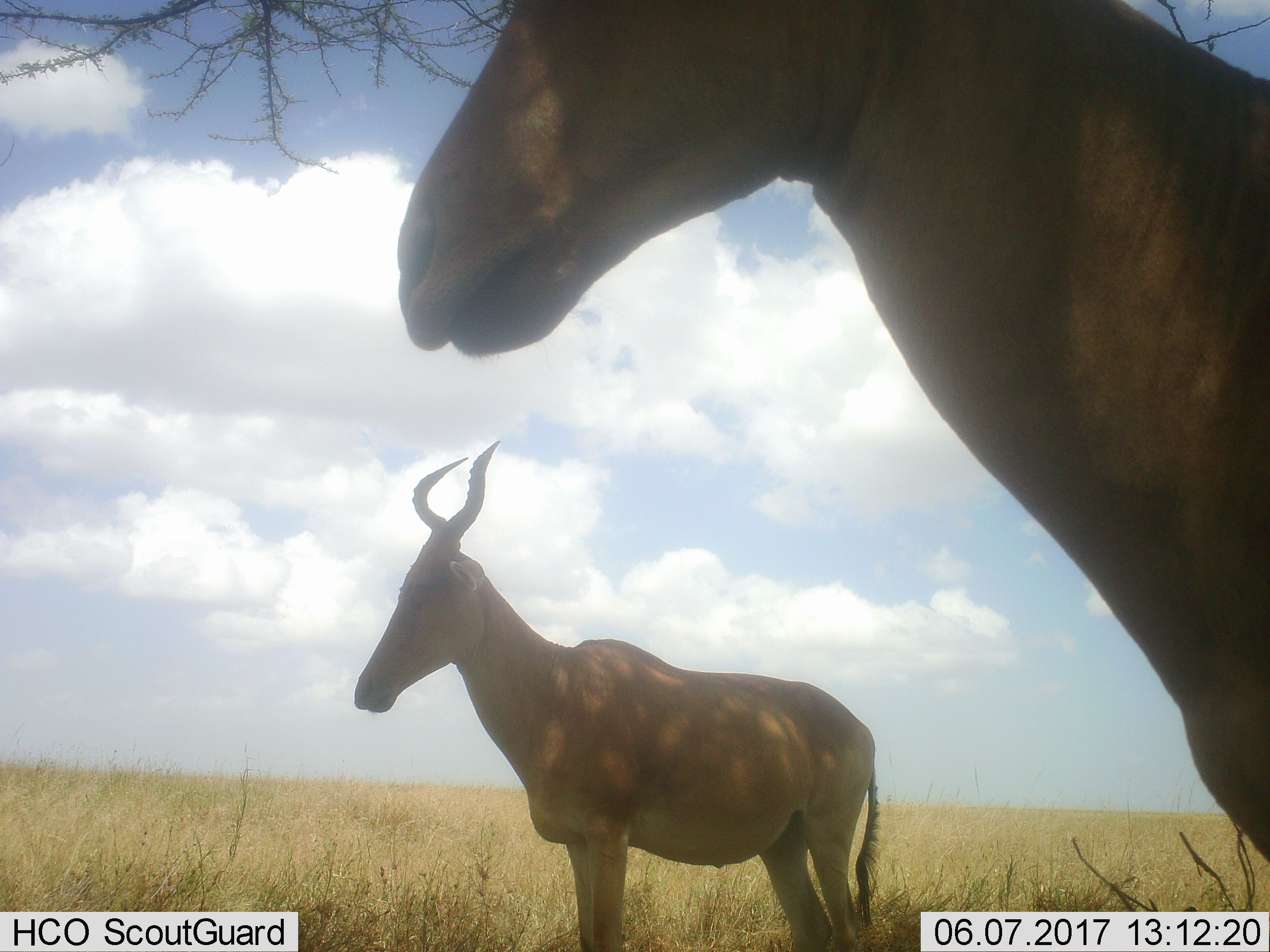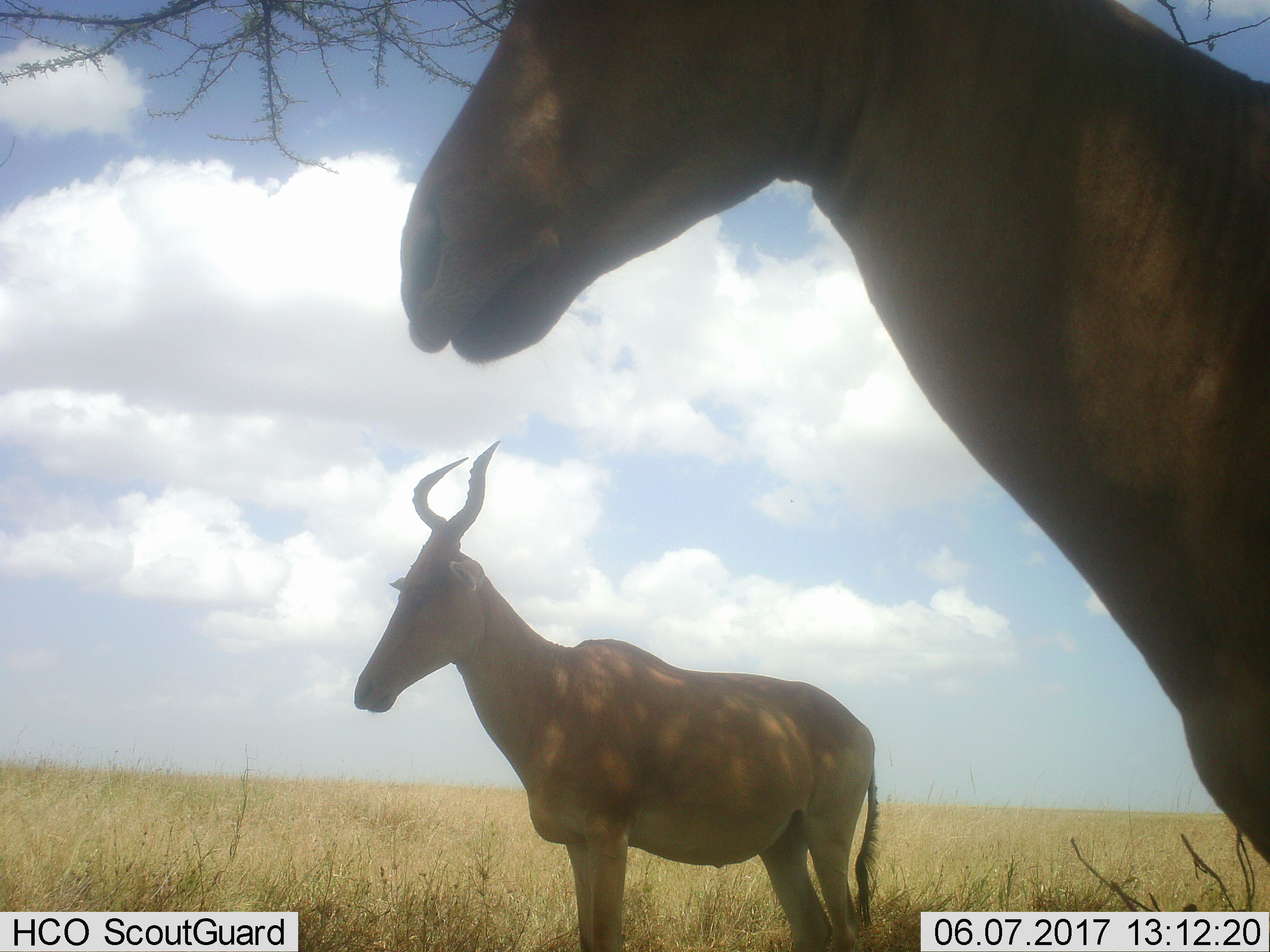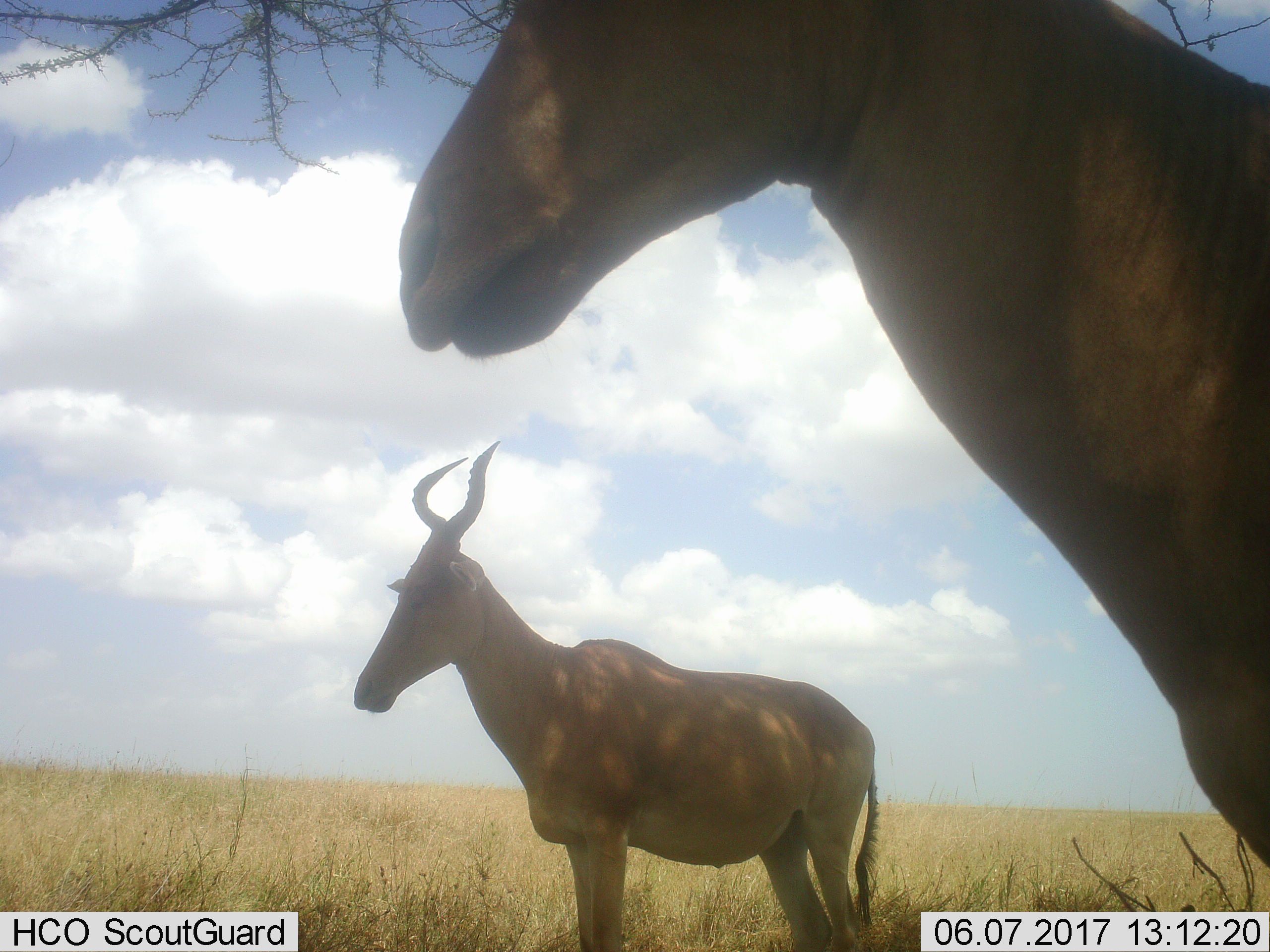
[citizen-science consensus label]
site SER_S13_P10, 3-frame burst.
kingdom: Animalia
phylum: Chordata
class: Mammalia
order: Artiodactyla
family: Bovidae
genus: Alcelaphus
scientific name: Alcelaphus buselaphus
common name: hartebeest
Hartebeest (Alcelaphus buselaphus), count 2. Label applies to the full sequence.